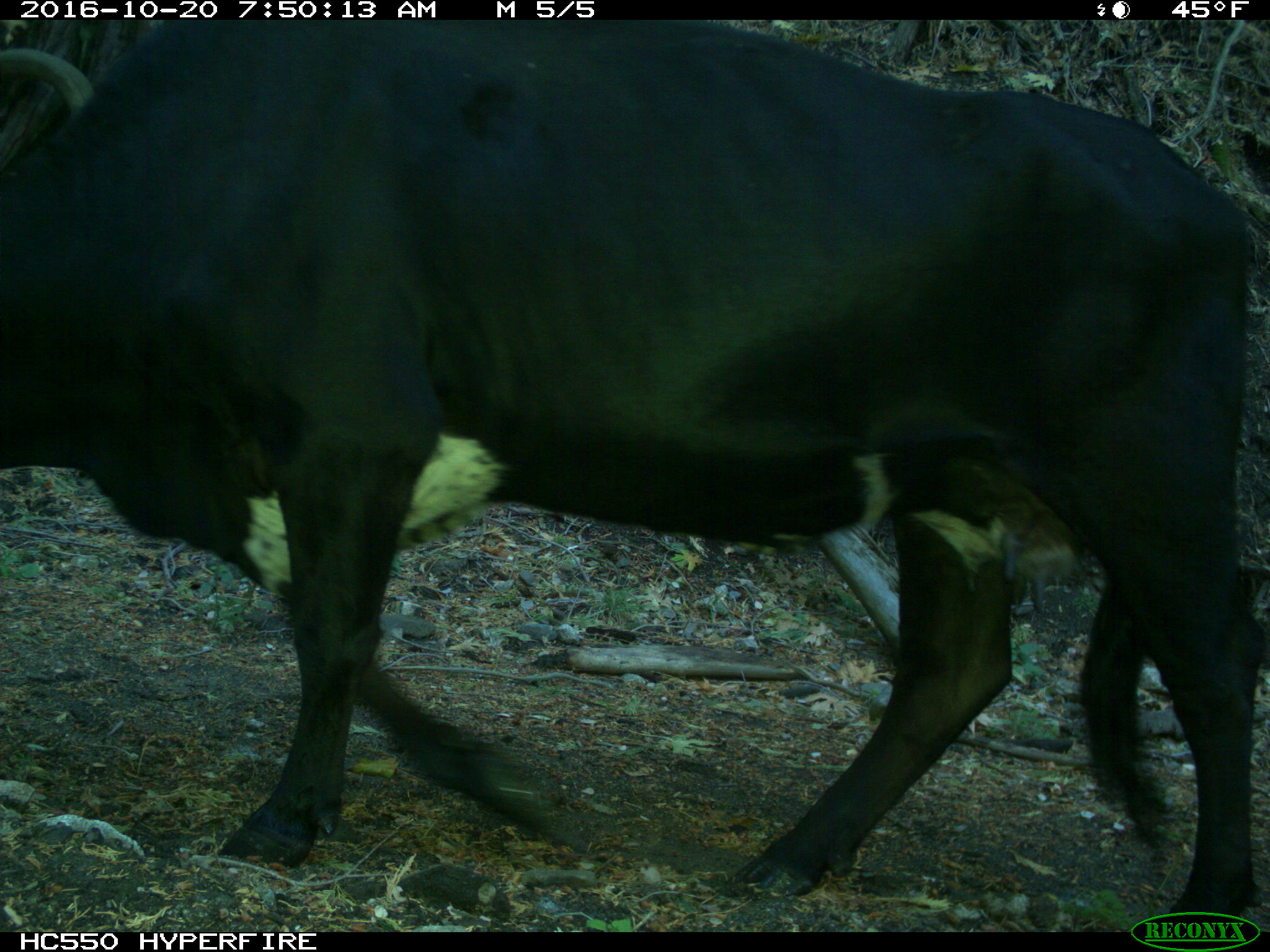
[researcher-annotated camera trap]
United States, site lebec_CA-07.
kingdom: Animalia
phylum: Chordata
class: Mammalia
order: Artiodactyla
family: Bovidae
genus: Bos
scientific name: Bos taurus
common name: domestic cow